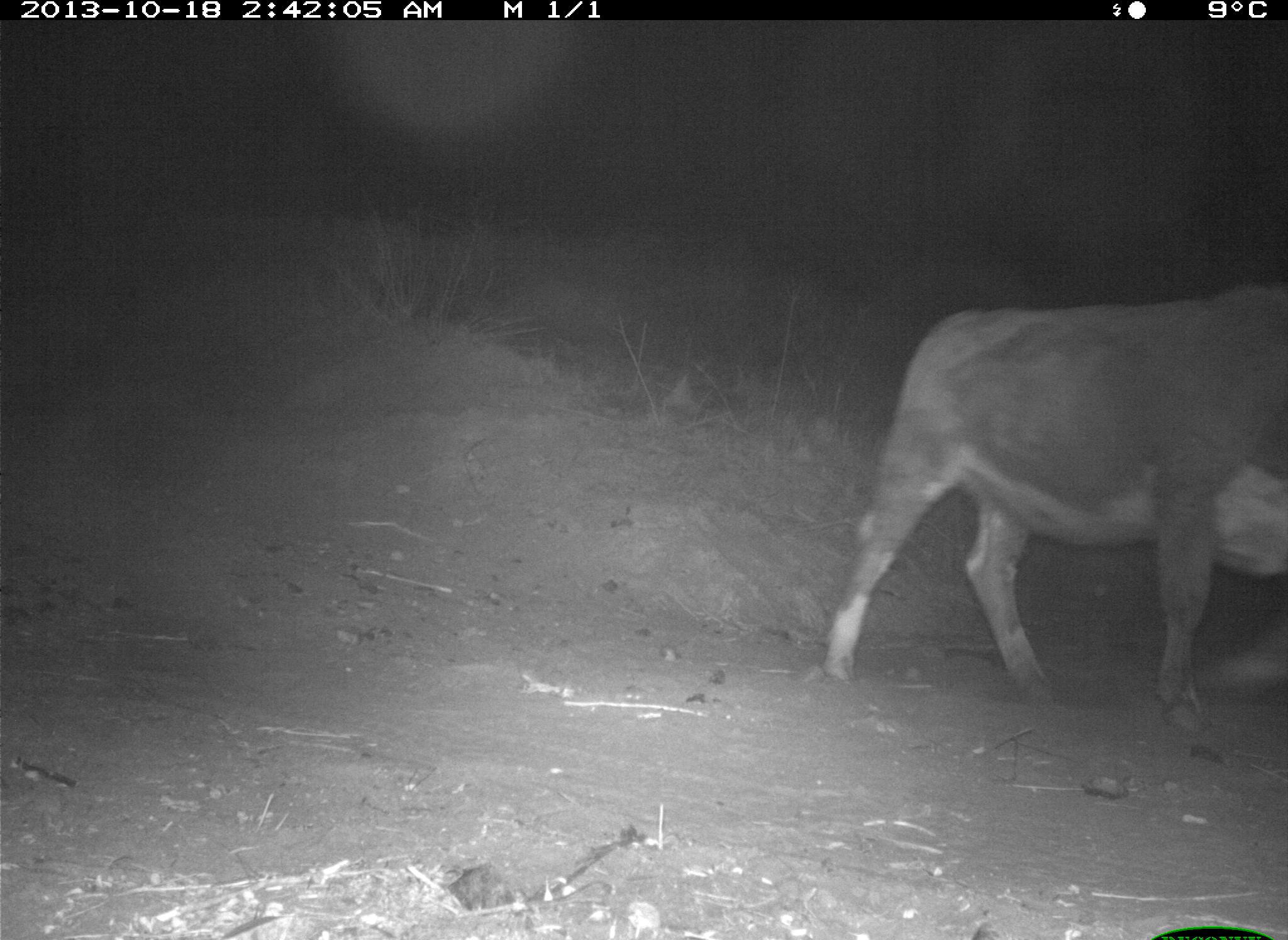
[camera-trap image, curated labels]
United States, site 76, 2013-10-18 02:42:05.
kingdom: Animalia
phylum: Chordata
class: Mammalia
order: Artiodactyla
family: Bovidae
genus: Bos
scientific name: Bos taurus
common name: cow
Cow (Bos taurus).